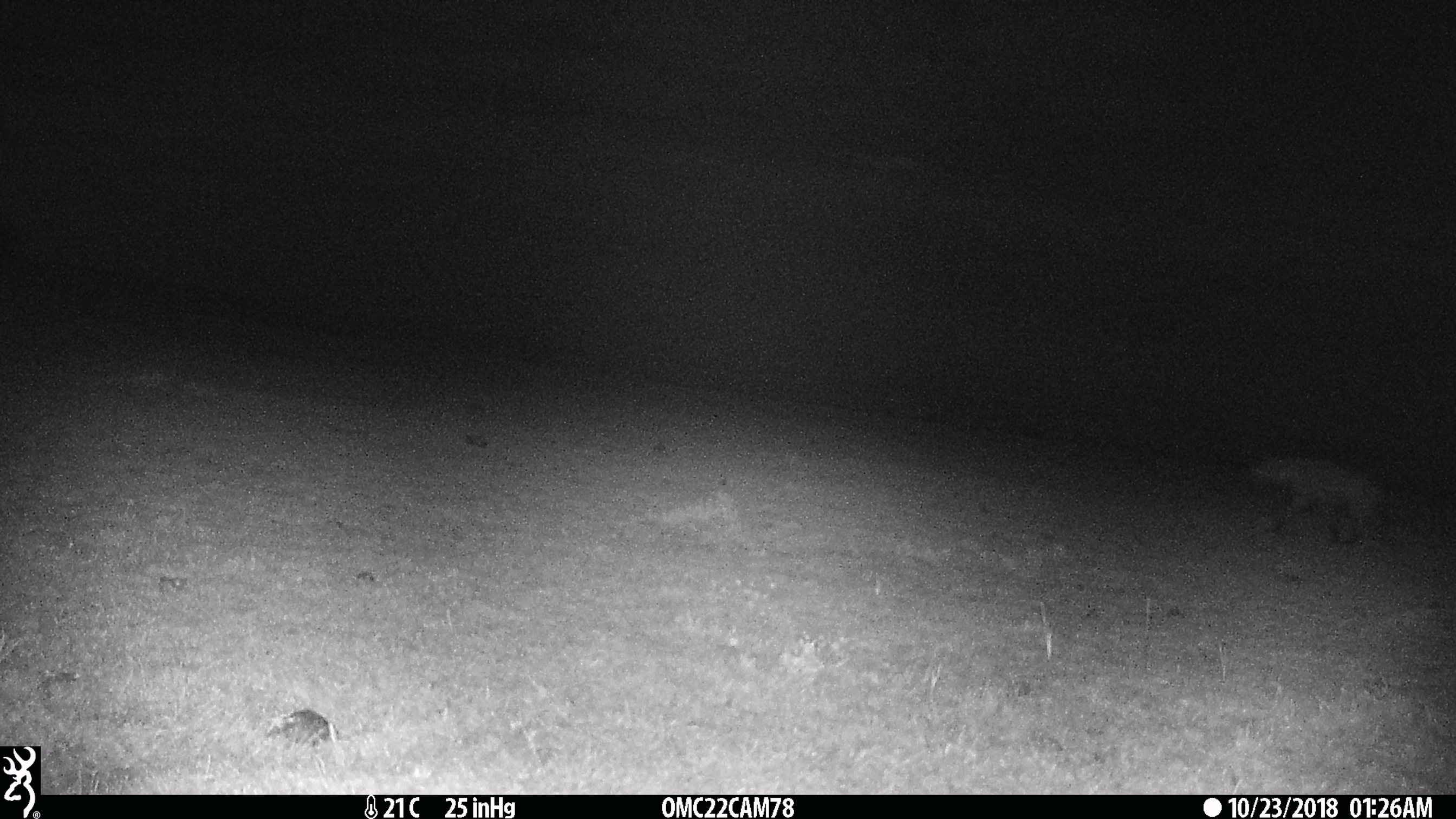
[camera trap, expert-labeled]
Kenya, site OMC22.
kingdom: Animalia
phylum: Chordata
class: Mammalia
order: Carnivora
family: Hyaenidae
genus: Crocuta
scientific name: Crocuta crocuta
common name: spotted hyena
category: hyena spotted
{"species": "hyena spotted (spotted hyena) (Crocuta crocuta)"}